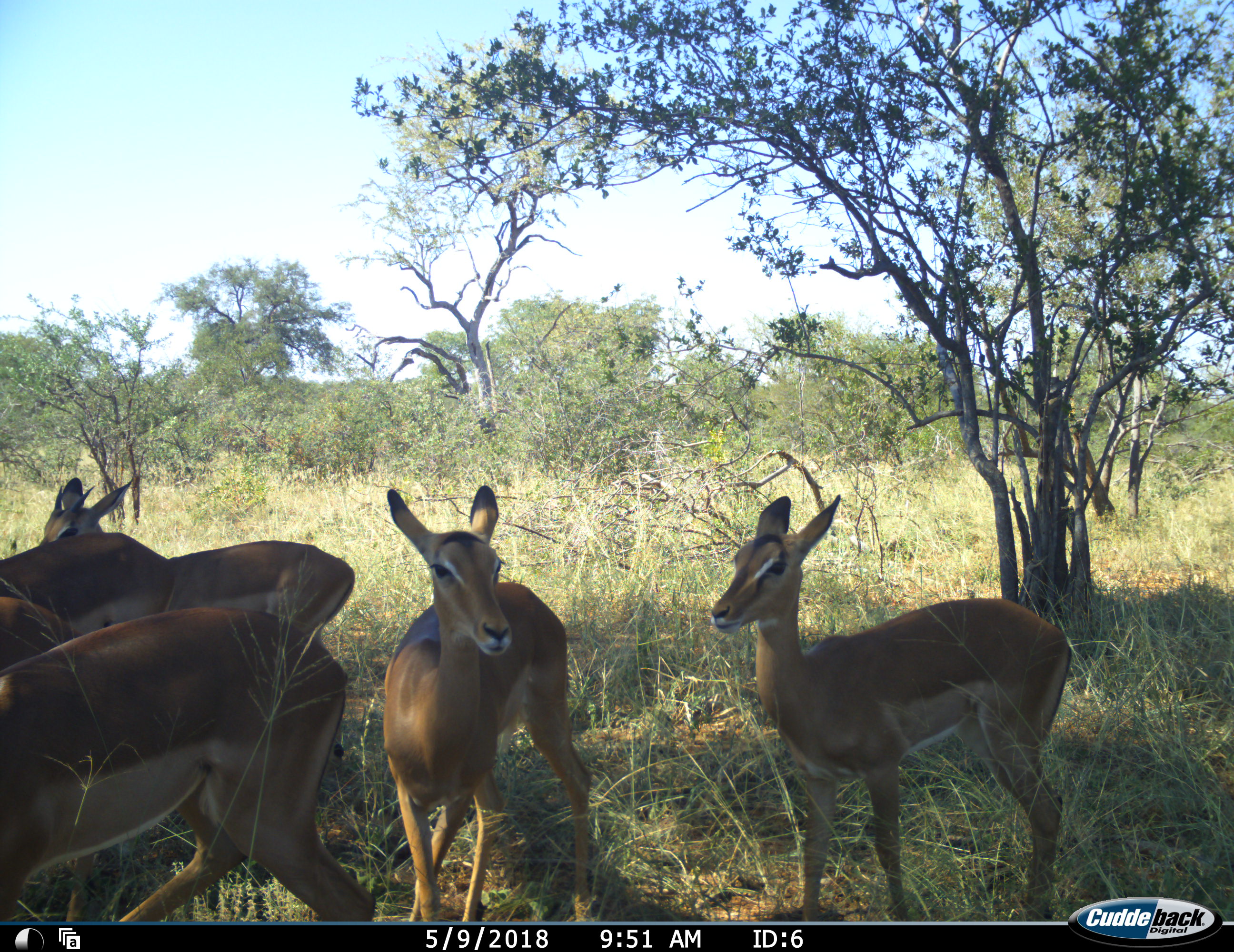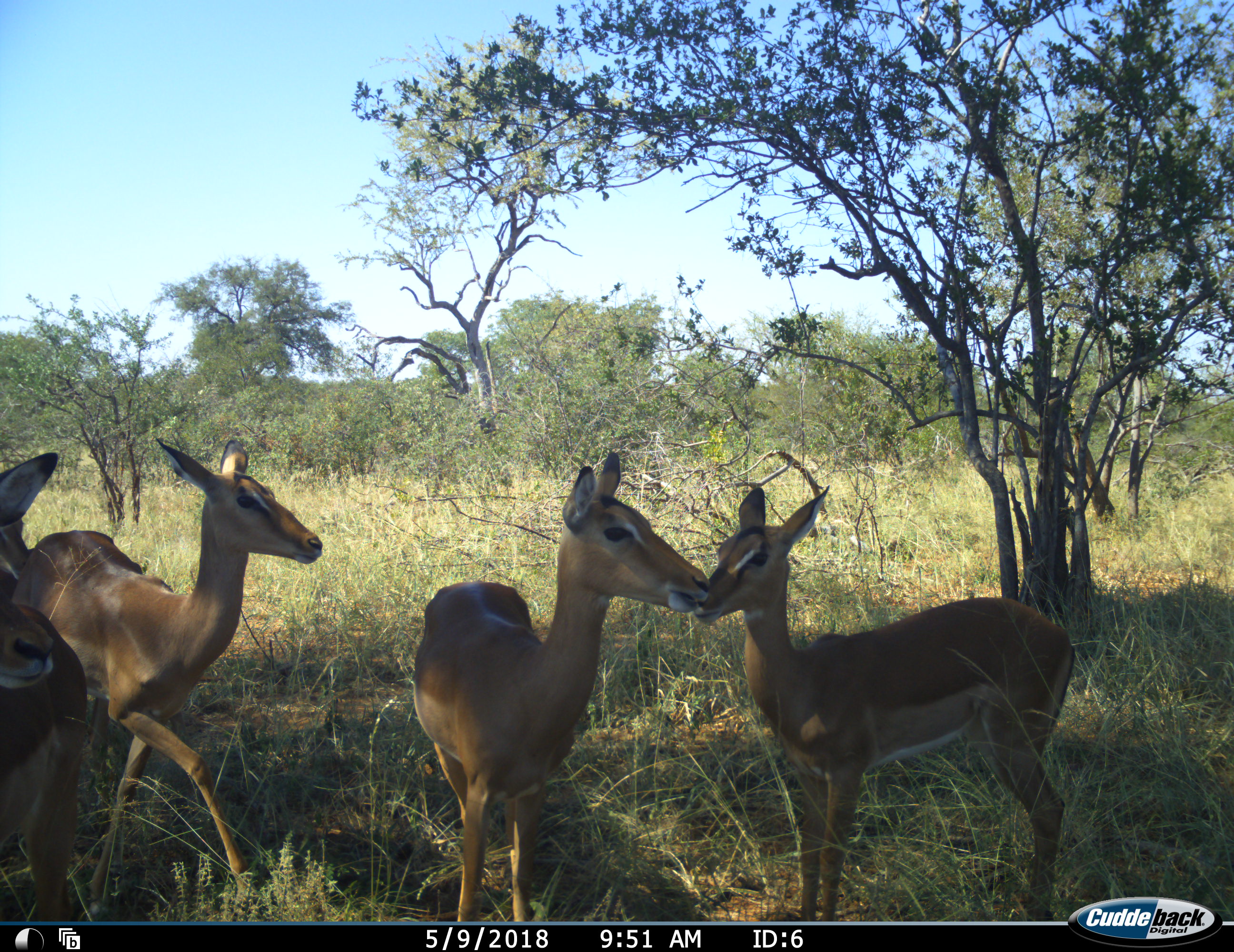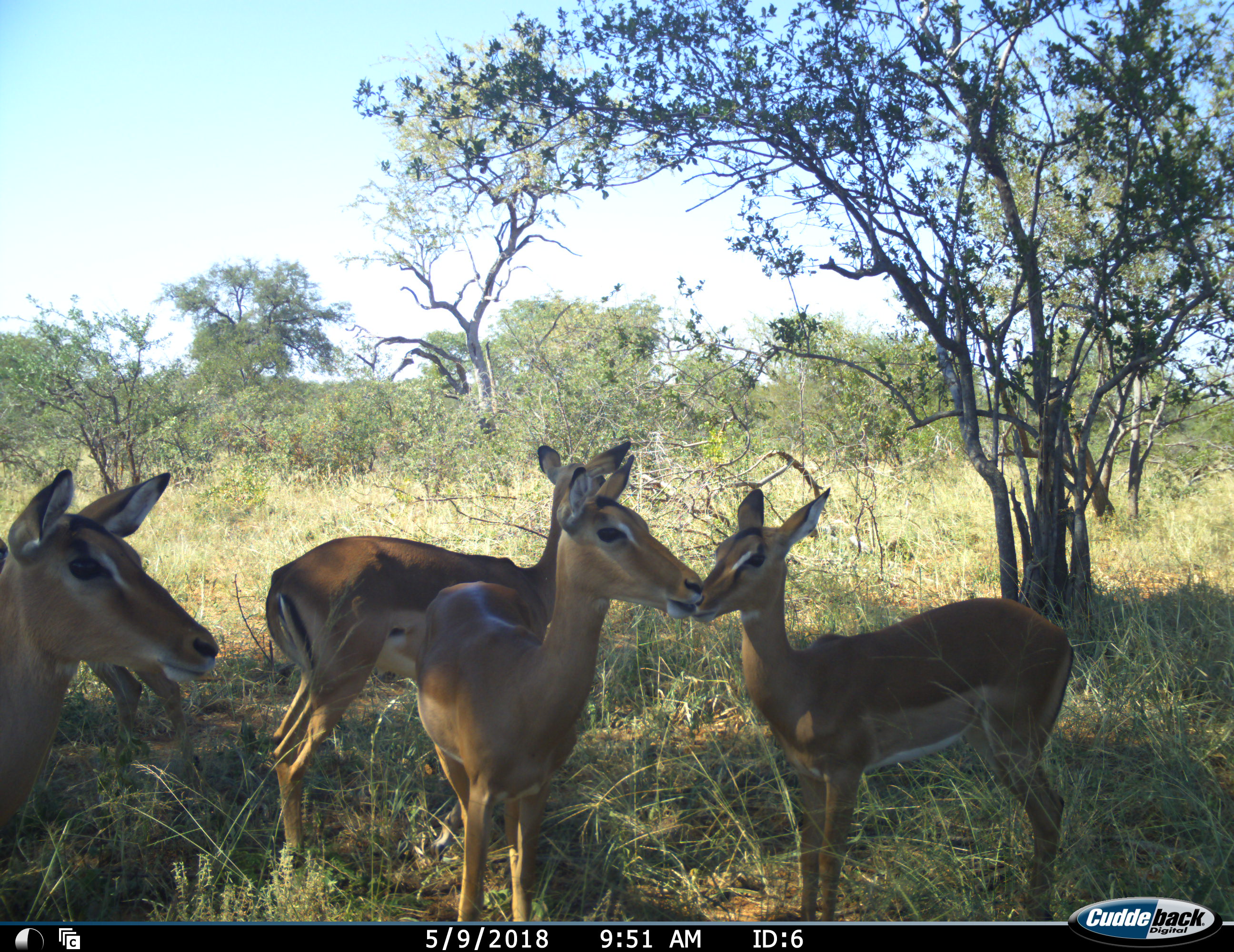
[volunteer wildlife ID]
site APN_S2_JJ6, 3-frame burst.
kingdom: Animalia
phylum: Chordata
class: Mammalia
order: Artiodactyla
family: Bovidae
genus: Aepyceros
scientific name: Aepyceros melampus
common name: impala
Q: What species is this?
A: Impala (Aepyceros melampus).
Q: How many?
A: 6.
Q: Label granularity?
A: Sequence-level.